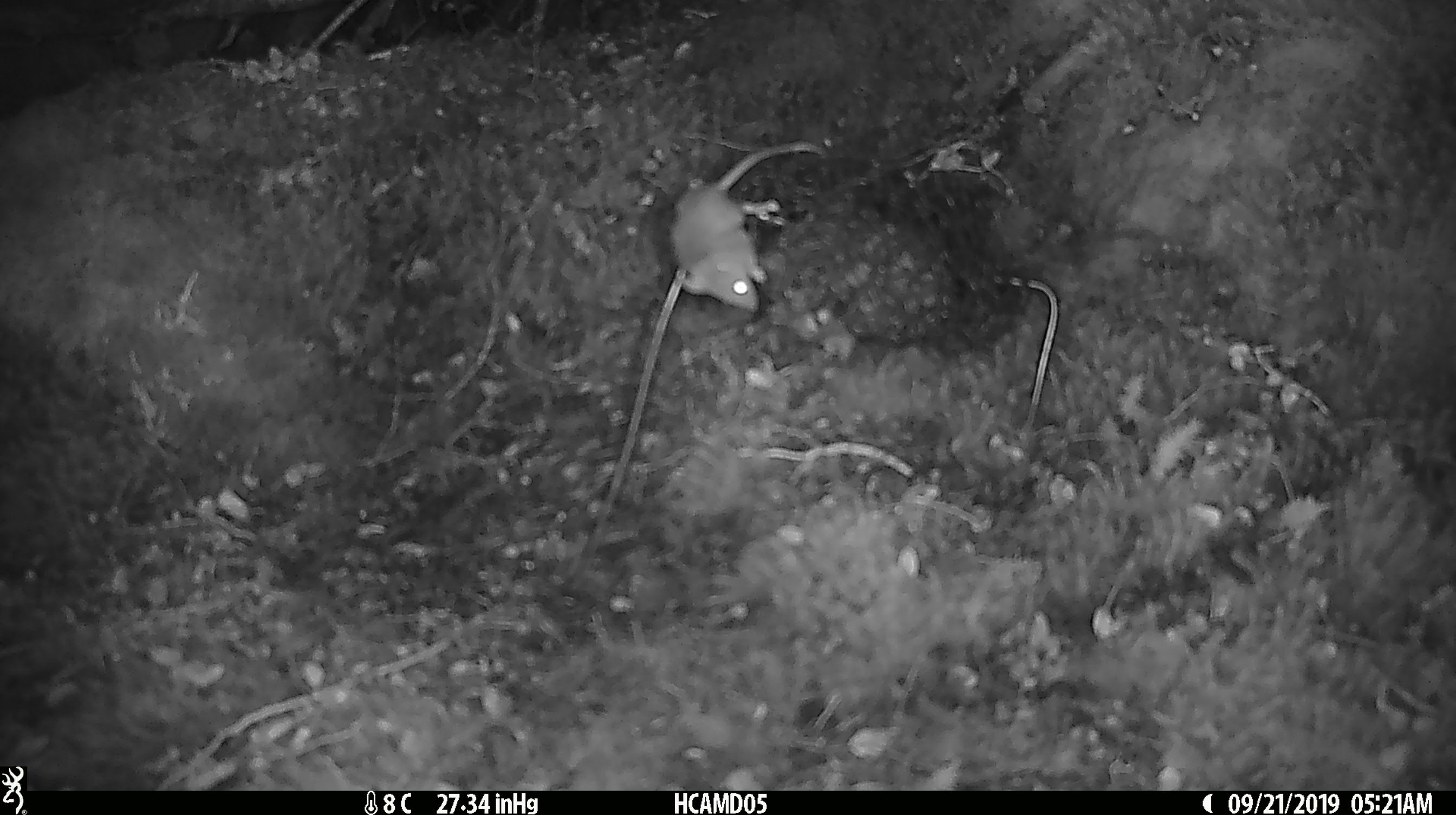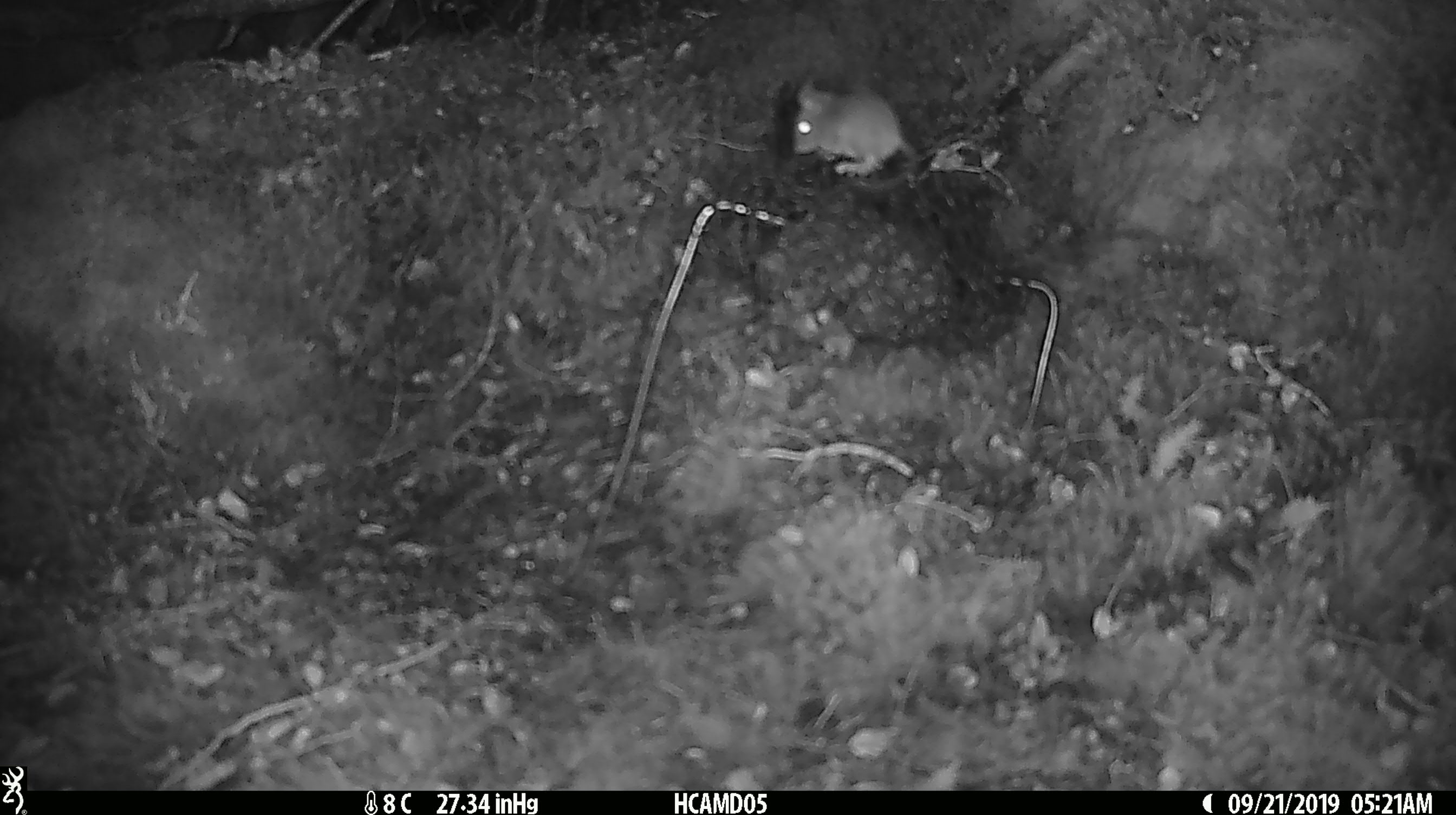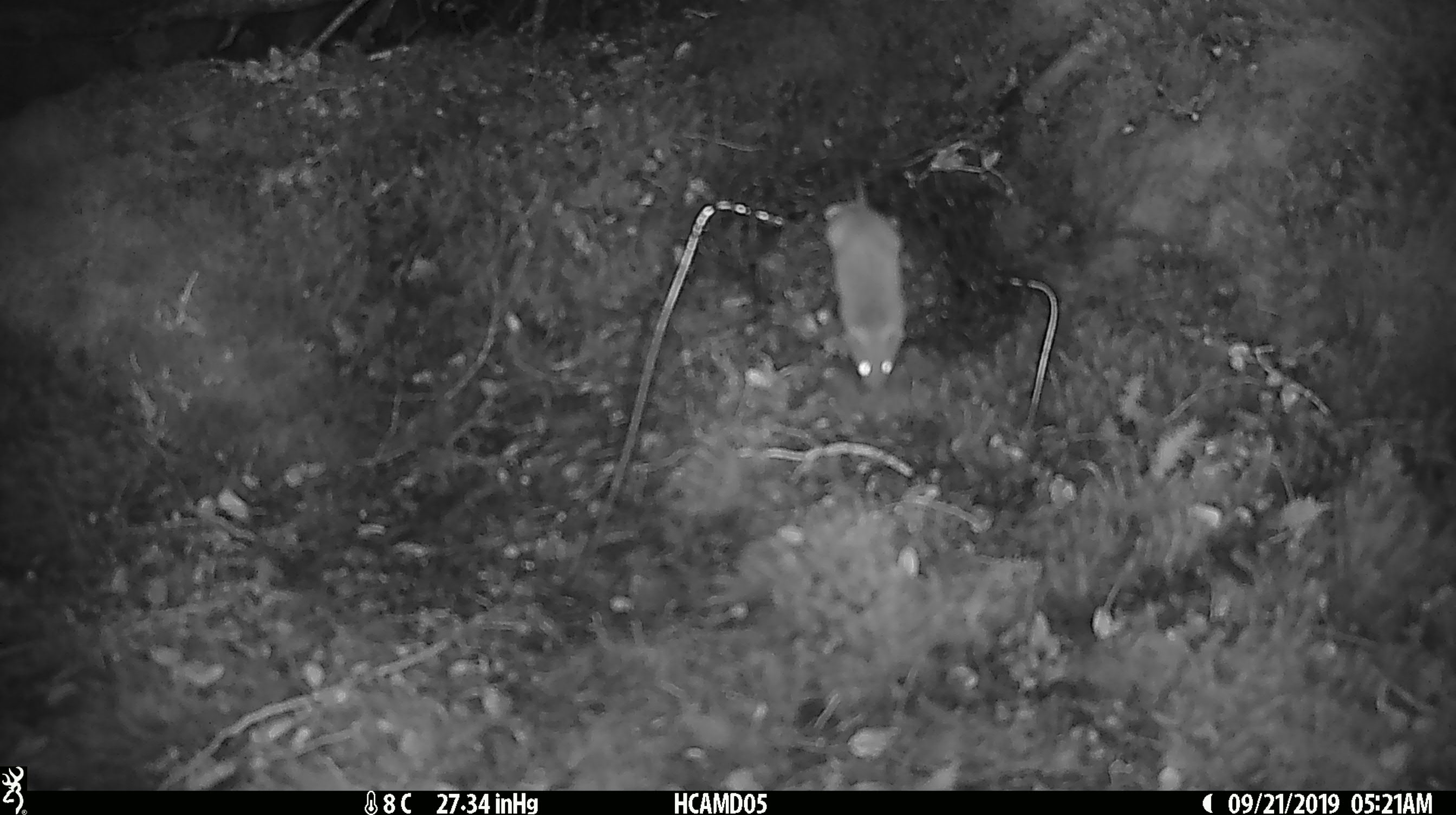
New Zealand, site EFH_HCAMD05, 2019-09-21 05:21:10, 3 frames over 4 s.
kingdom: Animalia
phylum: Chordata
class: Mammalia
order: Rodentia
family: Muridae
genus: Mus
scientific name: Mus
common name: mouse